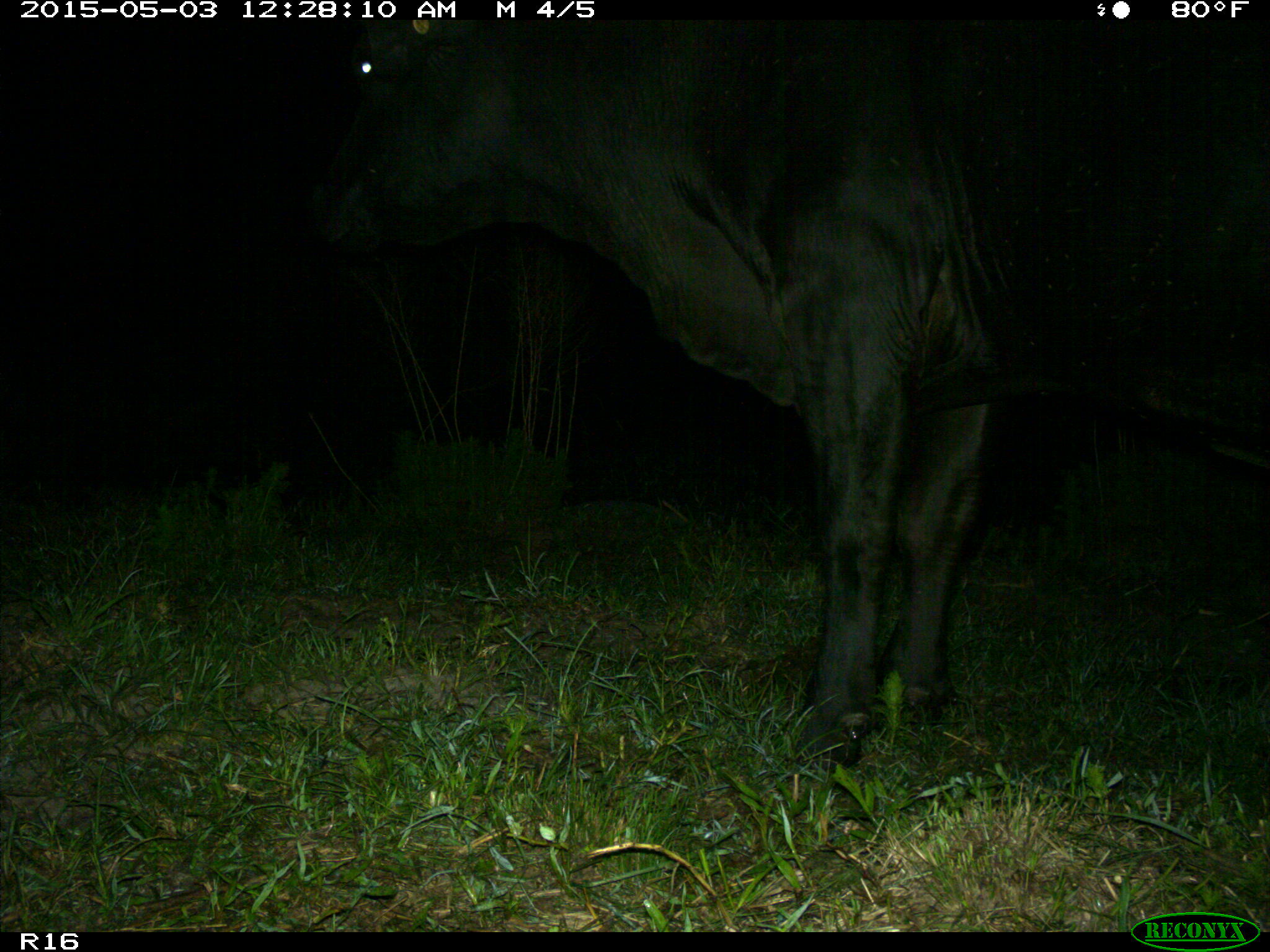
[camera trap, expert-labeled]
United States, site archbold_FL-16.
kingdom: Animalia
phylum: Chordata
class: Mammalia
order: Artiodactyla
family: Bovidae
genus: Bos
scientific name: Bos taurus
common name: domestic cow